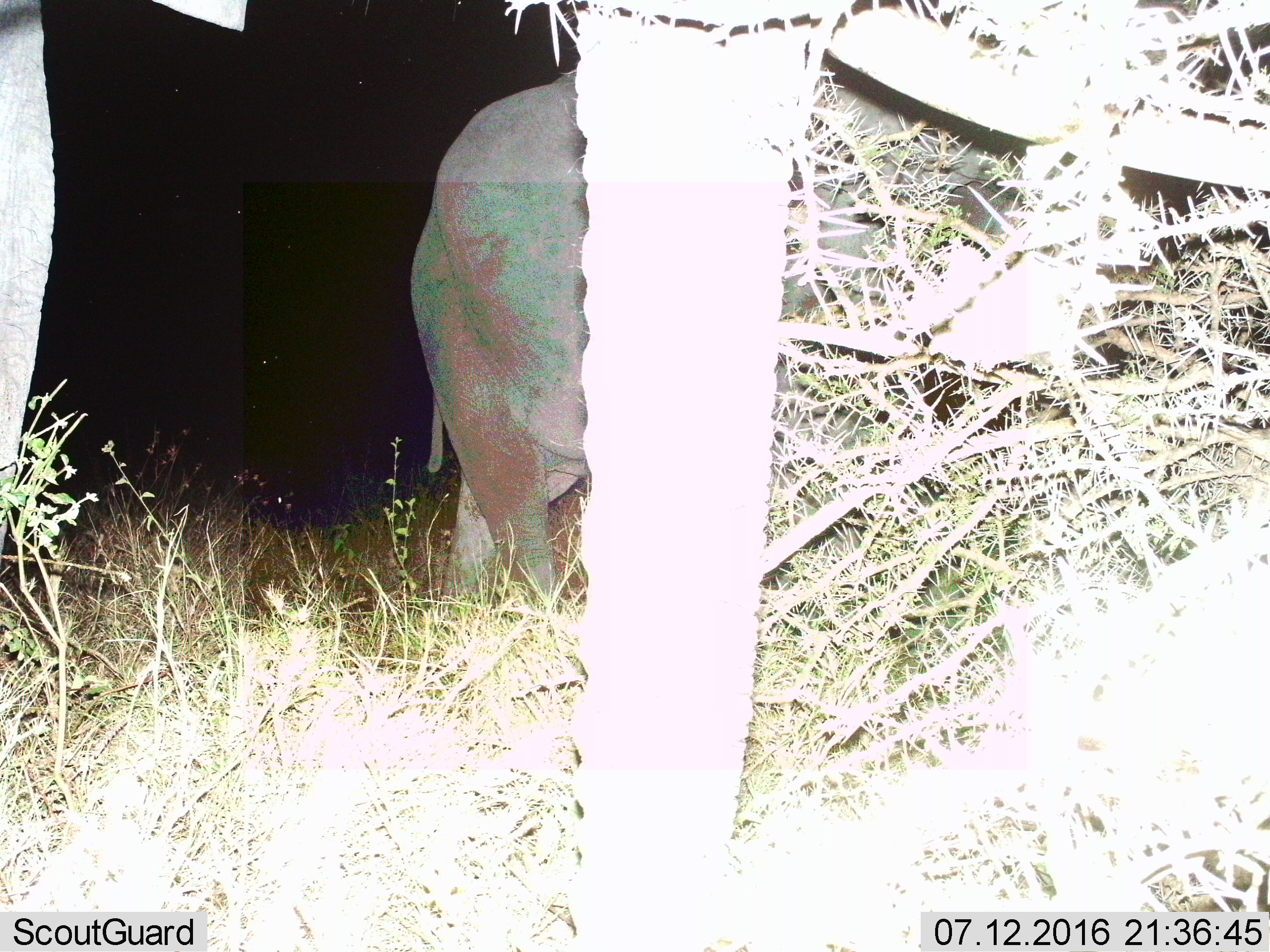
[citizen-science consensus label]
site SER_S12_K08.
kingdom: Animalia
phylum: Chordata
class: Mammalia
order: Proboscidea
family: Elephantidae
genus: Loxodonta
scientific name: Loxodonta africana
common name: african bush elephant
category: elephant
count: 2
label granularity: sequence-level